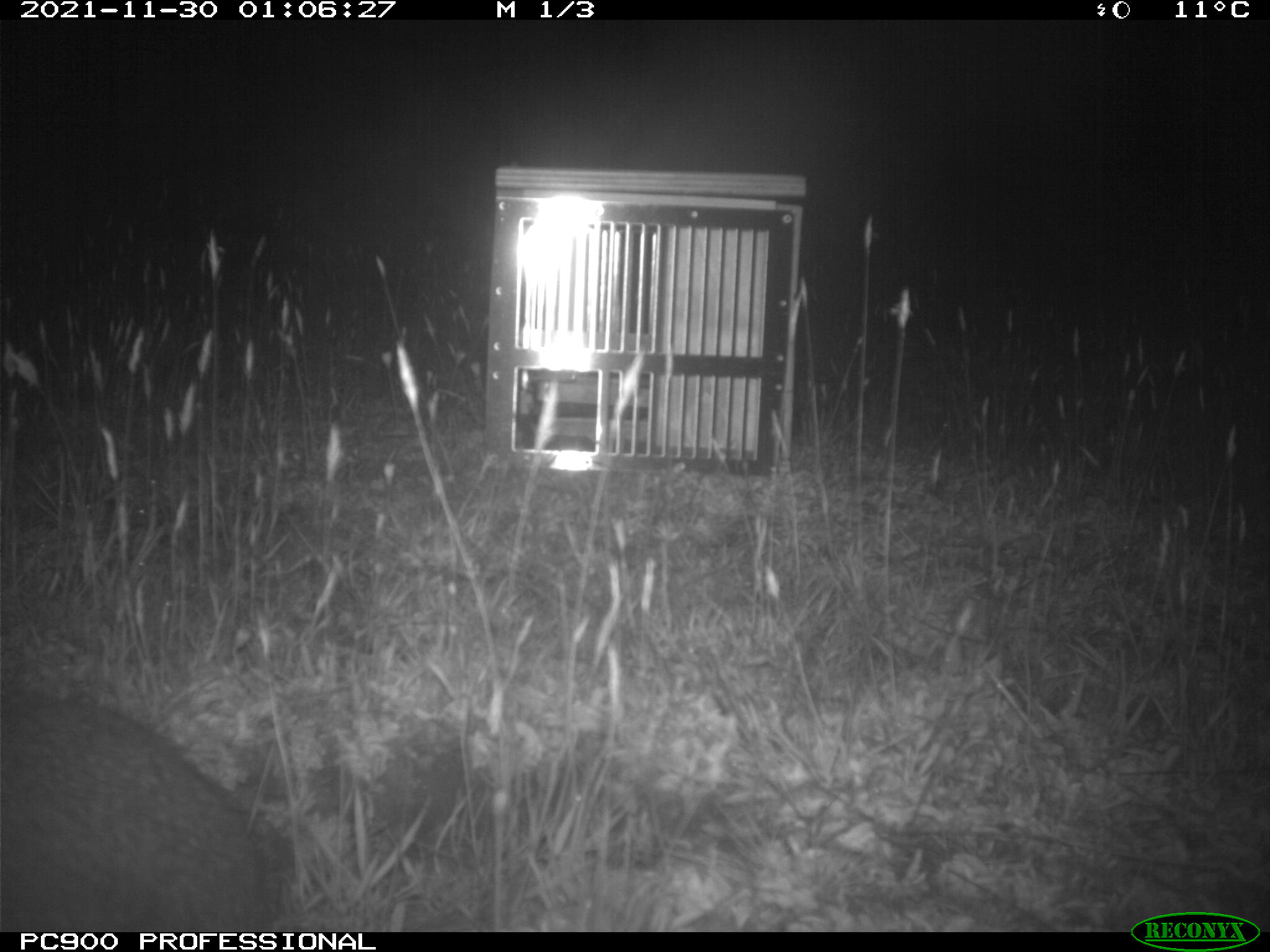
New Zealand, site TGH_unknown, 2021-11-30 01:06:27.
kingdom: Animalia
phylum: Chordata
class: Mammalia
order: Lagomorpha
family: Leporidae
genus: Oryctolagus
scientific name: Oryctolagus cuniculus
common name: european rabbit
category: rabbit